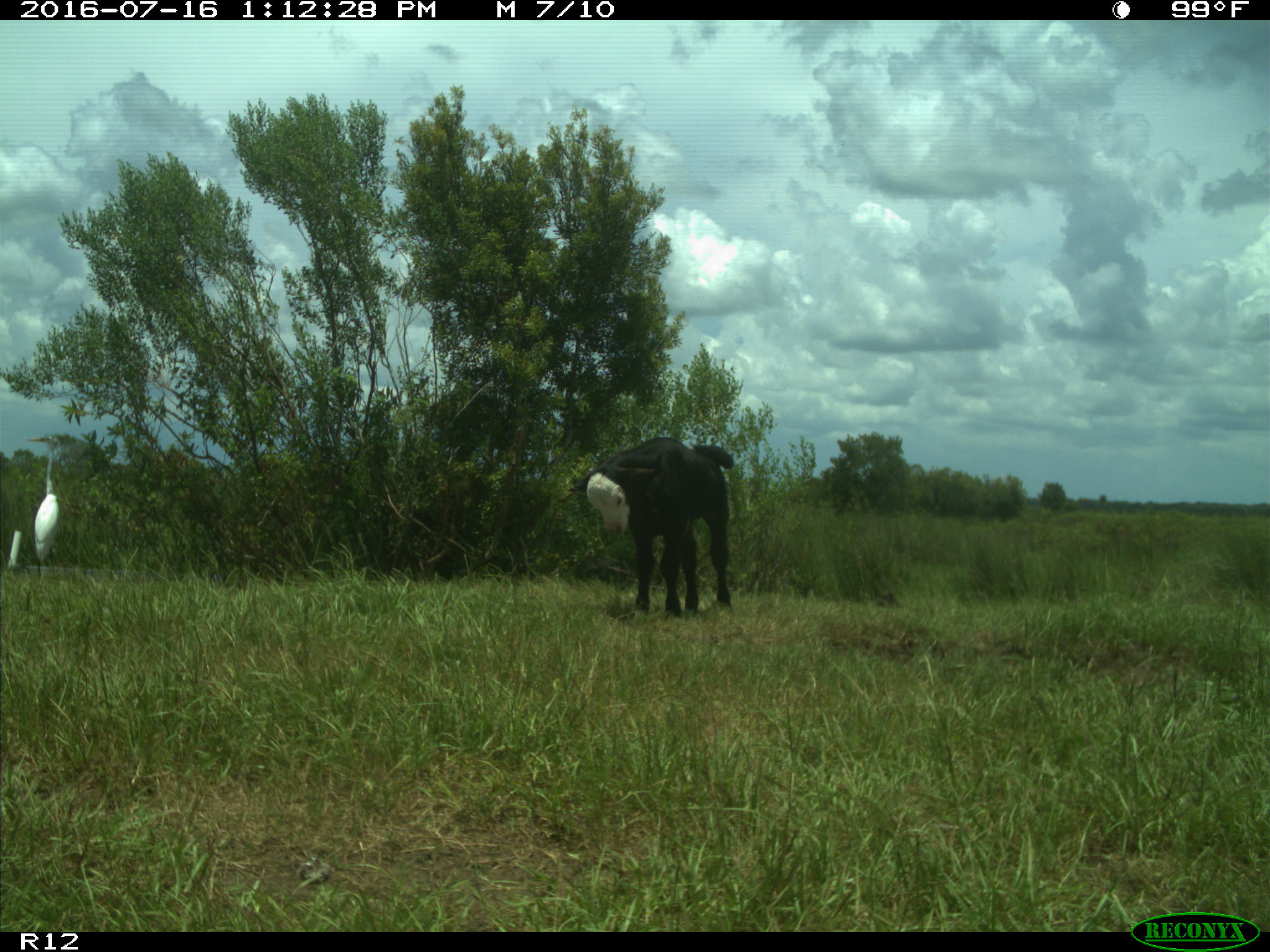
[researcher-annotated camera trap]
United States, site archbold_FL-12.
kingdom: Animalia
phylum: Chordata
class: Mammalia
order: Artiodactyla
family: Bovidae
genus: Bos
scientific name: Bos taurus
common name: domestic cow